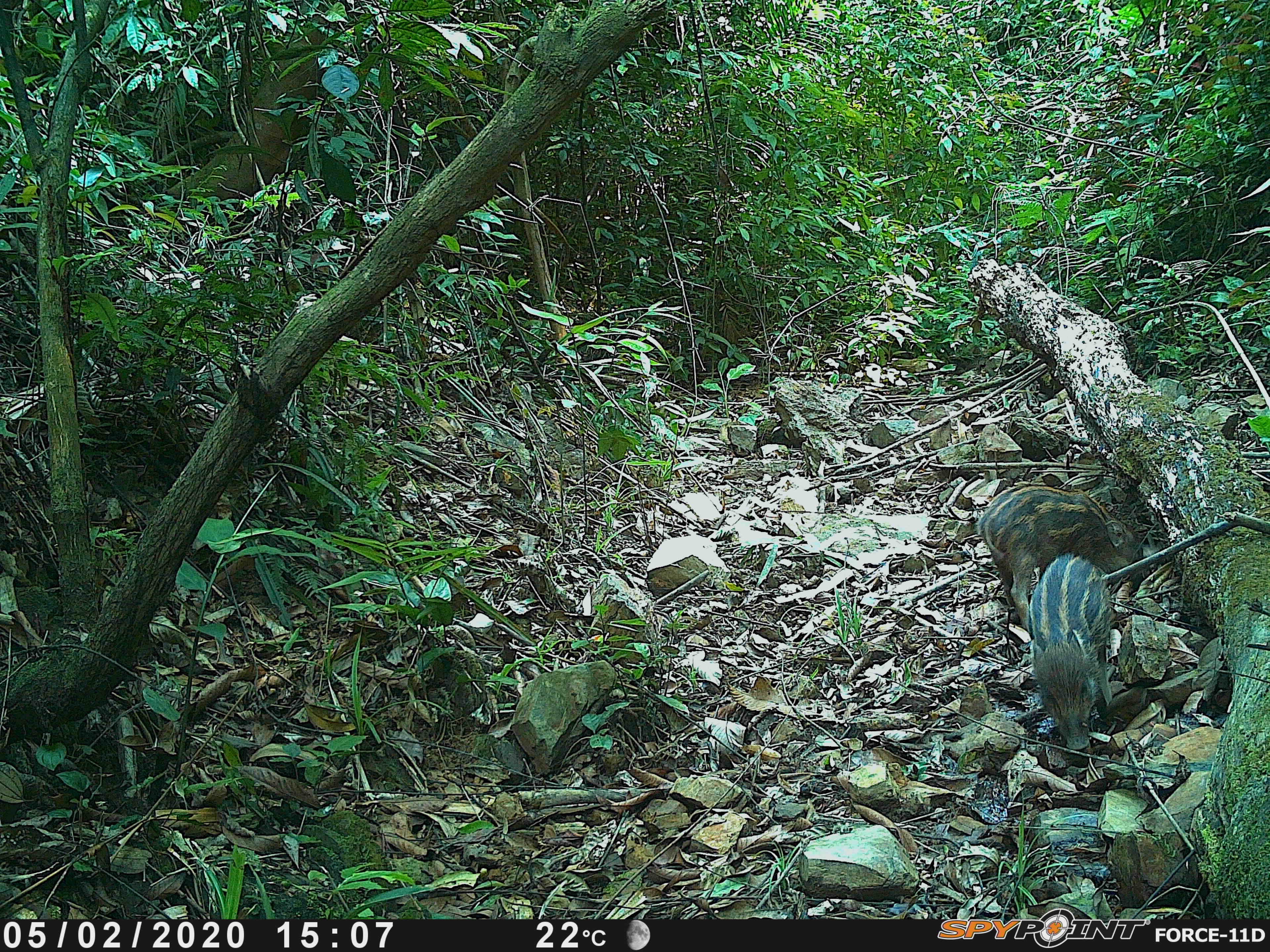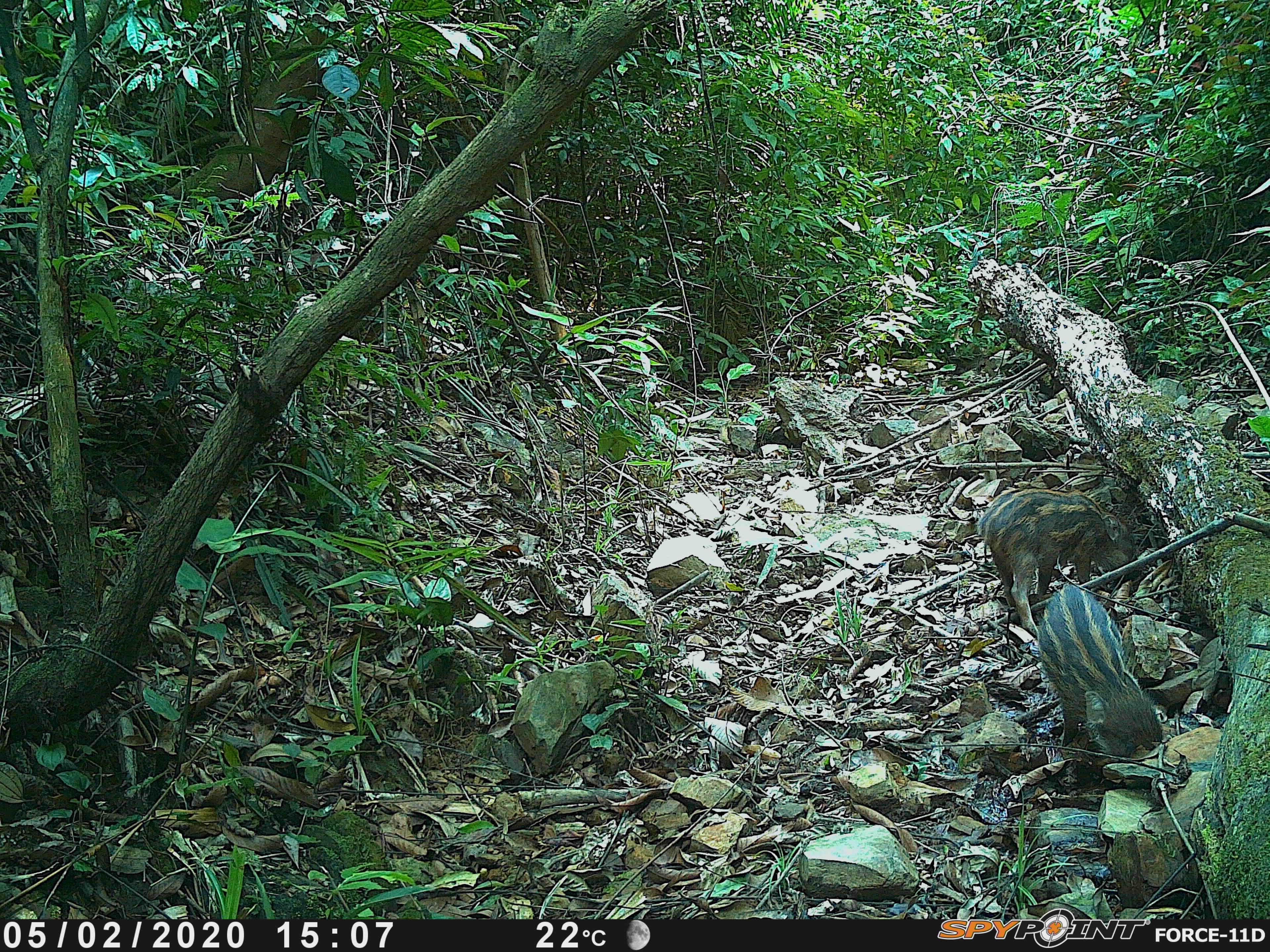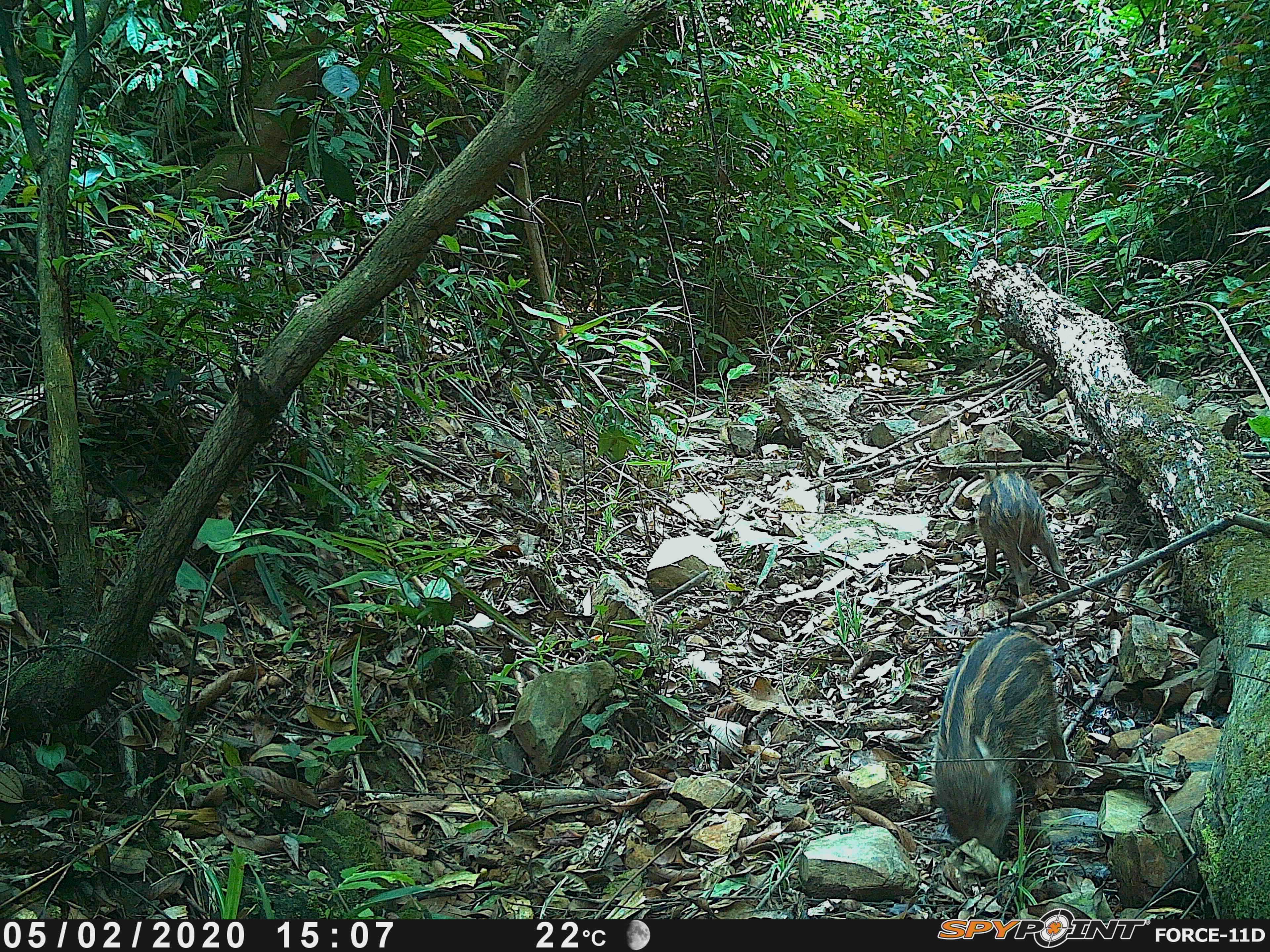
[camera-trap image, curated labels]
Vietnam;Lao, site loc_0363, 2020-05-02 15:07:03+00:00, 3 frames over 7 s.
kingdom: Animalia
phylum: Chordata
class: Mammalia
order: Artiodactyla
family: Suidae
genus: Sus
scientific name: Sus scrofa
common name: eurasian wild pig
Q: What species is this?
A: Eurasian wild pig (Sus scrofa).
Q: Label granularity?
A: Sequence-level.